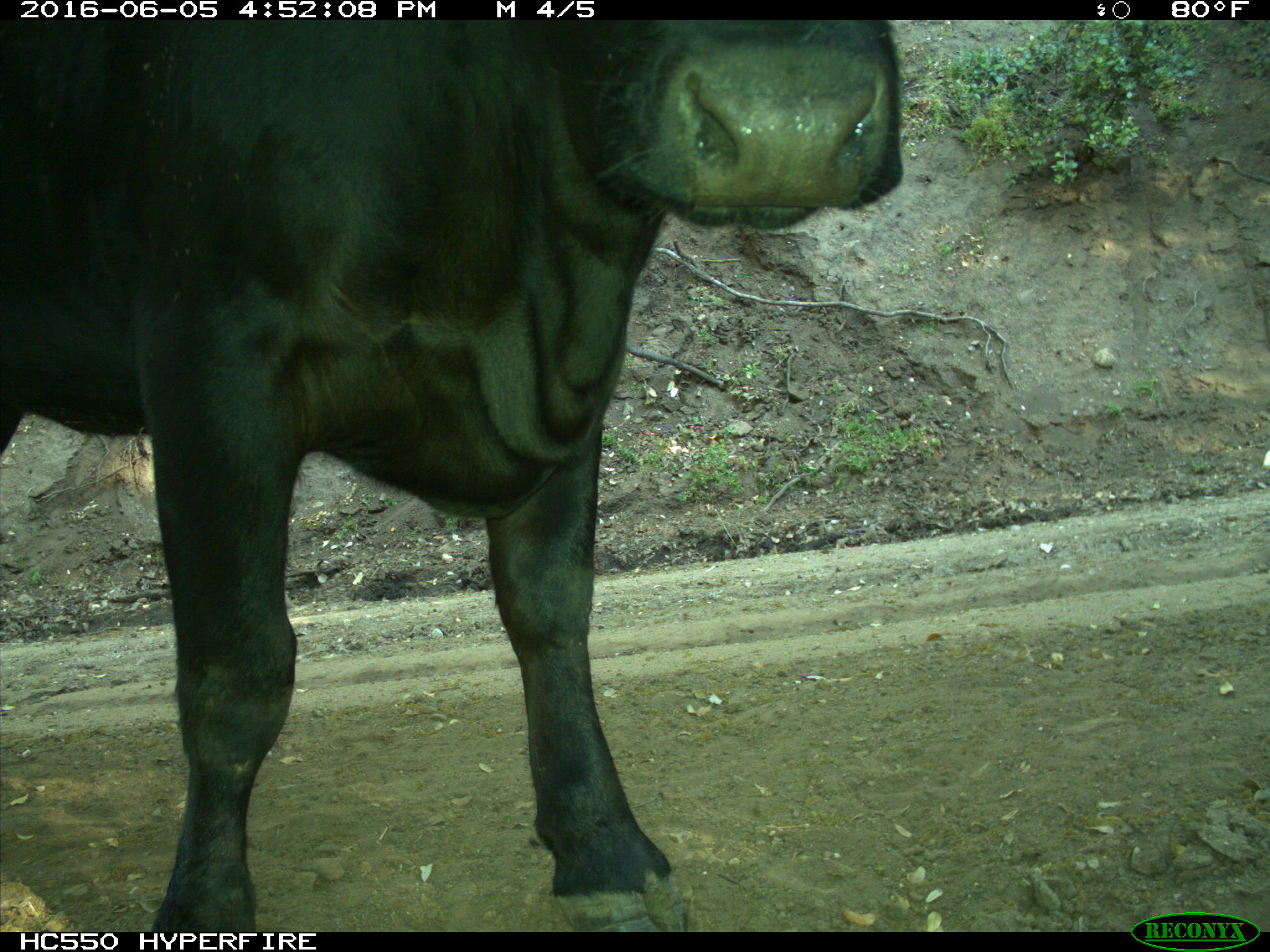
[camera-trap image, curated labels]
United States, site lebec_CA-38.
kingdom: Animalia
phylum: Chordata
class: Mammalia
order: Artiodactyla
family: Bovidae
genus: Bos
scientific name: Bos taurus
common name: domestic cow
Bos taurus (domestic cow).